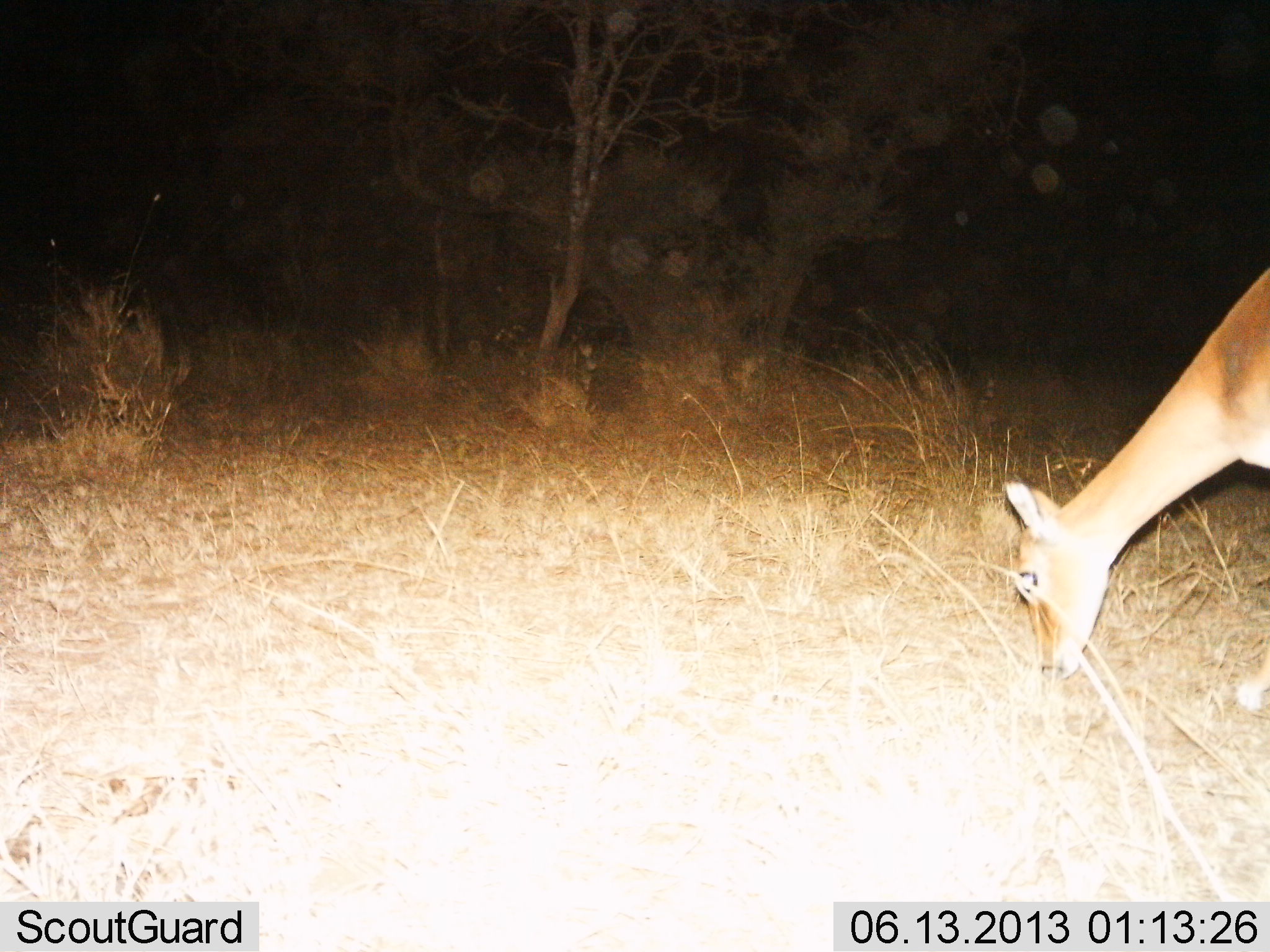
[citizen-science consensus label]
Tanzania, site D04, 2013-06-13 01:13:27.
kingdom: Animalia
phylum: Chordata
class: Mammalia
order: Artiodactyla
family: Bovidae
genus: Redunca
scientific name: Redunca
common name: reedbuck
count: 1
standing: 23%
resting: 0%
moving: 0%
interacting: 0%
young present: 0%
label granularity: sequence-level